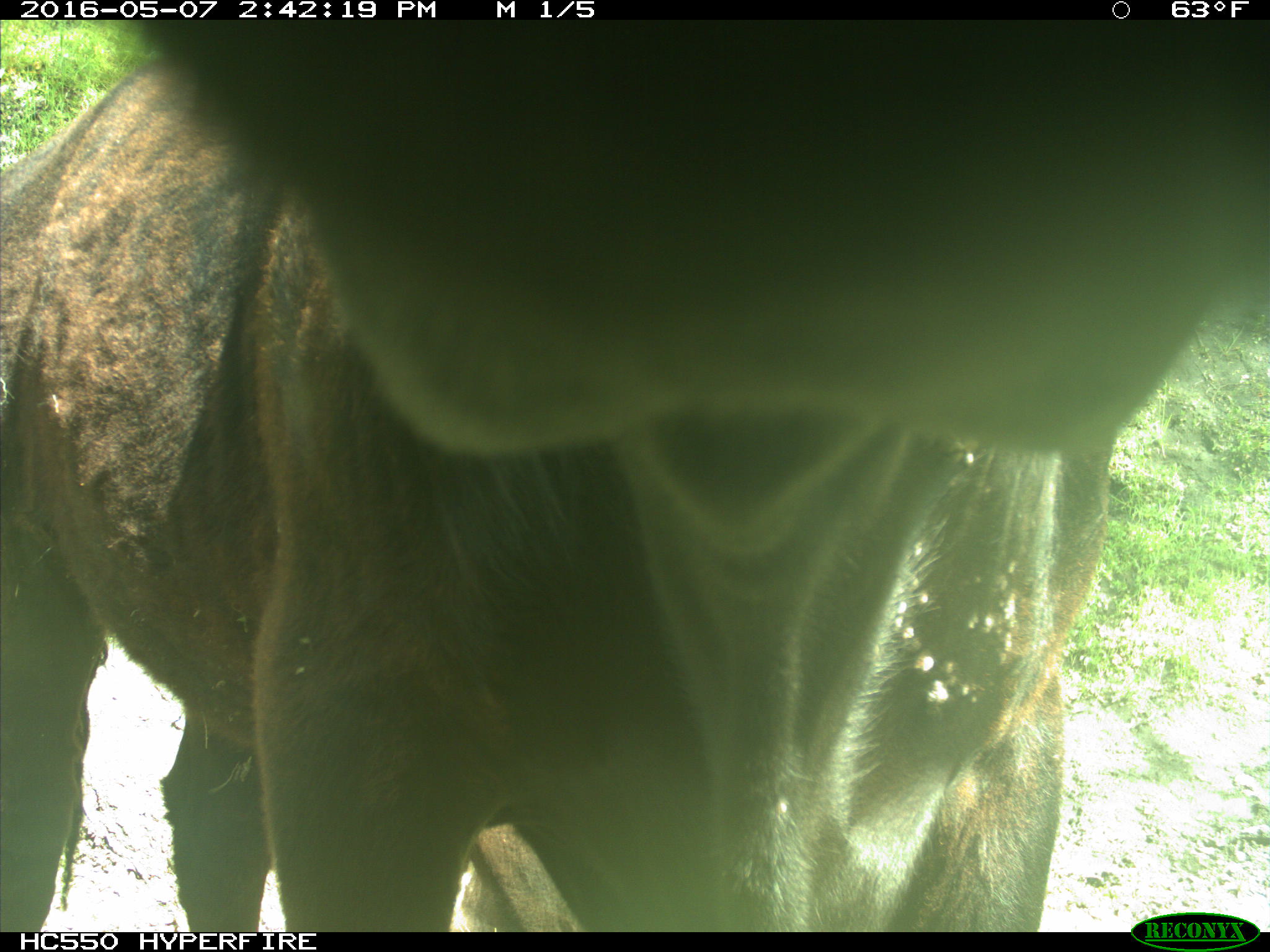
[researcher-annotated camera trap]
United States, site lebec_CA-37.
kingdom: Animalia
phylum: Chordata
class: Mammalia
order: Artiodactyla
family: Bovidae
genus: Bos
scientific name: Bos taurus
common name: domestic cow